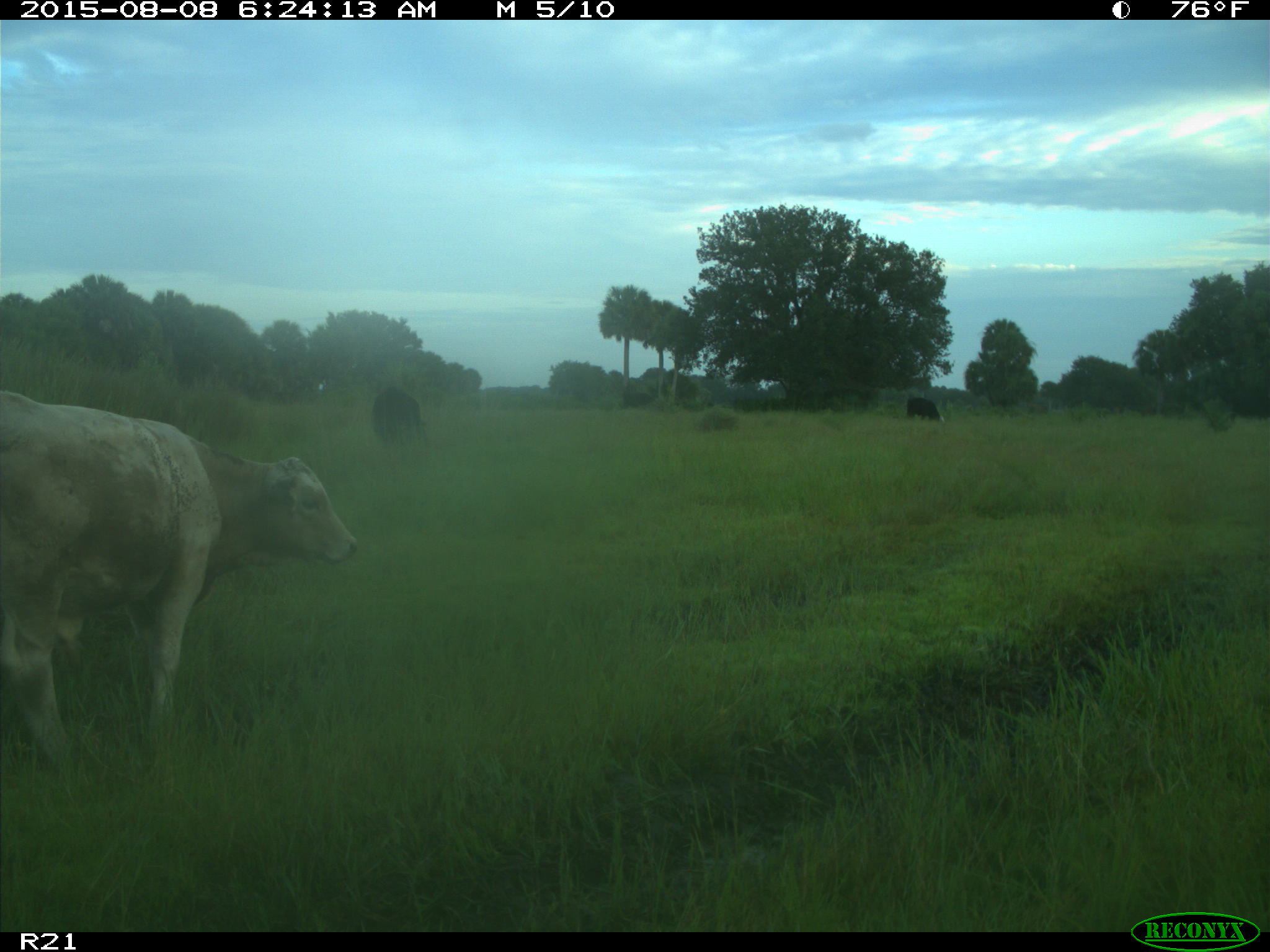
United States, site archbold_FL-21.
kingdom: Animalia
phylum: Chordata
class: Mammalia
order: Artiodactyla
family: Bovidae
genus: Bos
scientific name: Bos taurus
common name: domestic cow